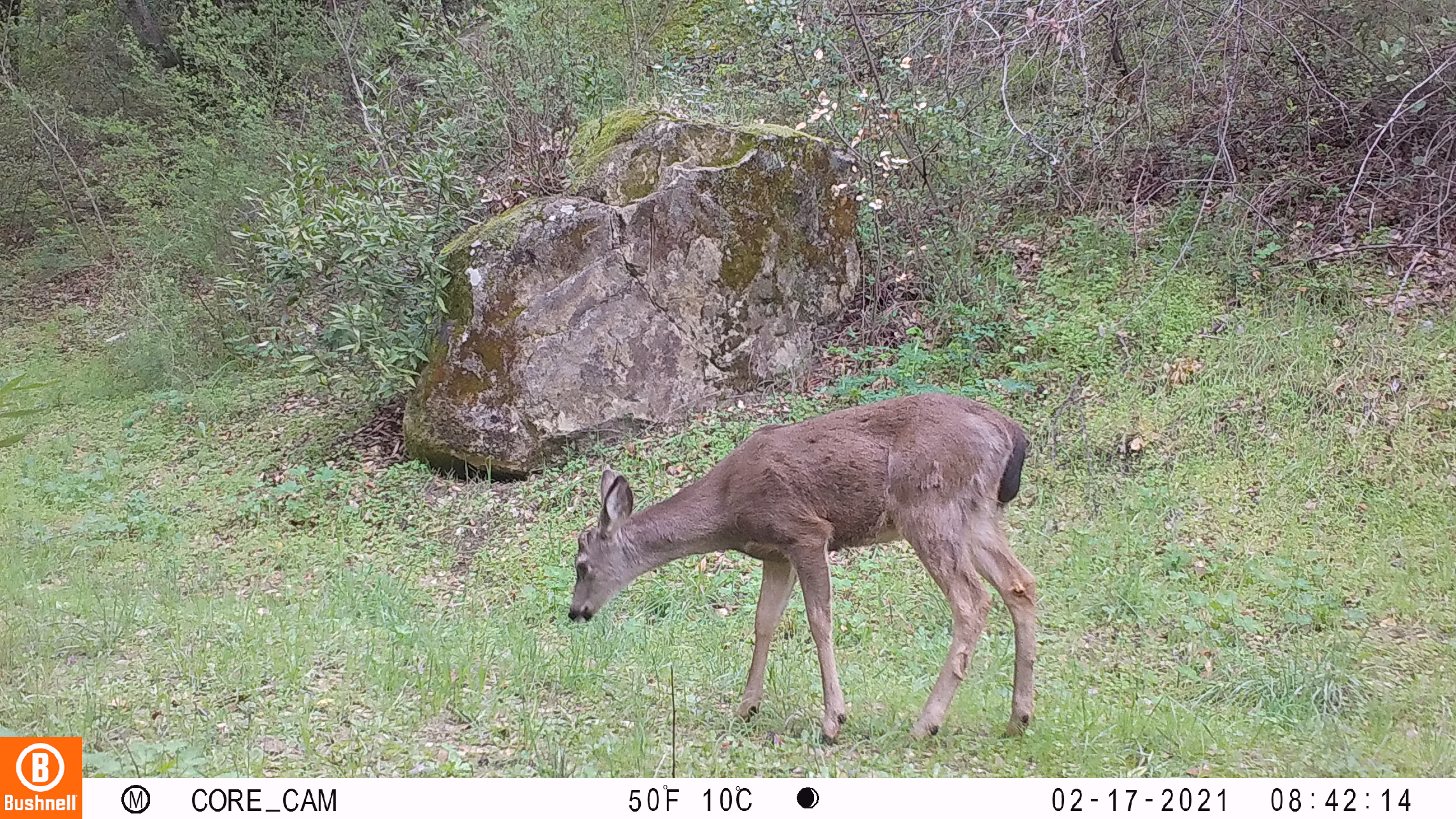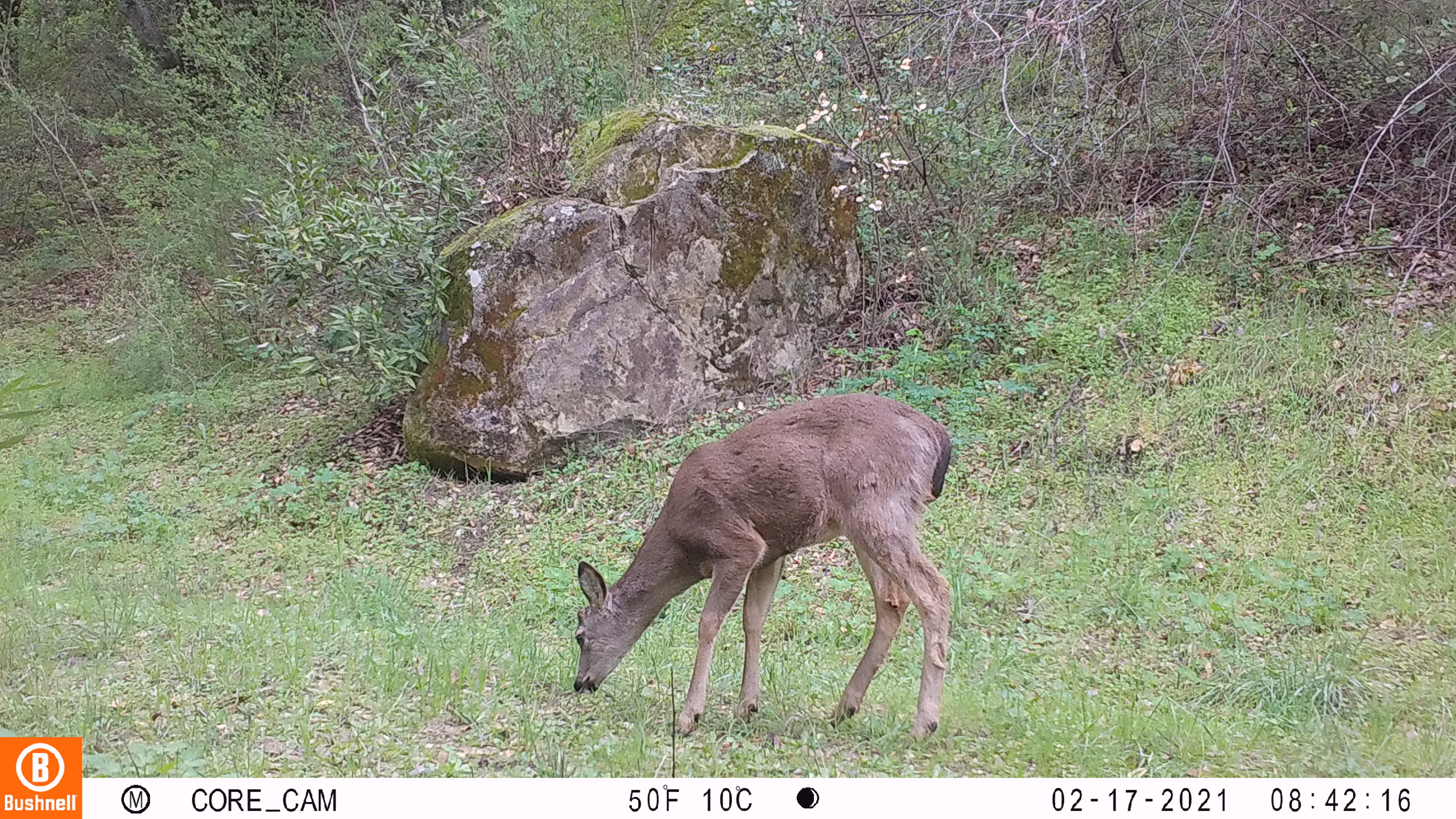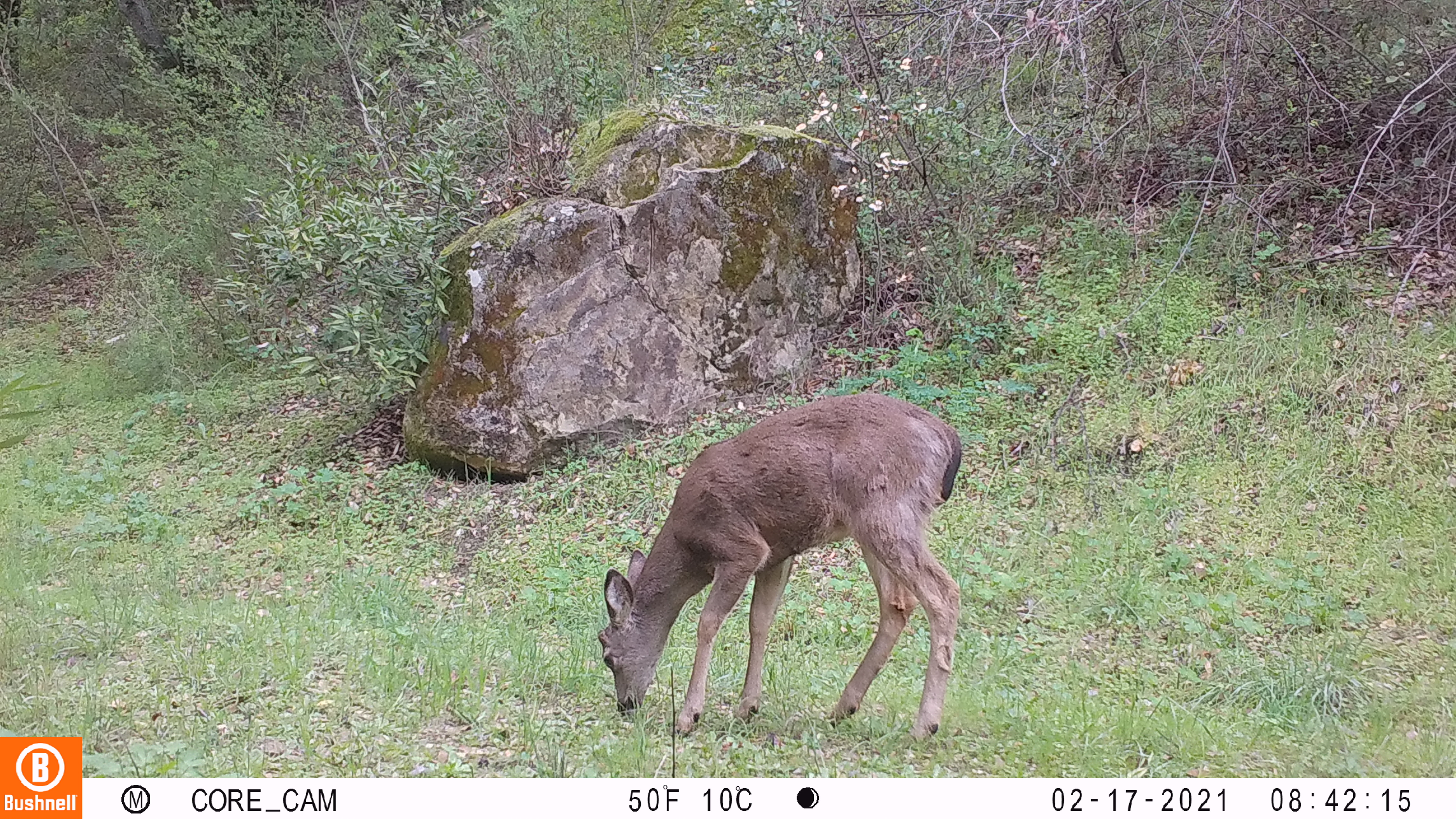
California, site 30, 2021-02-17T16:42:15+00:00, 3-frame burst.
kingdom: Animalia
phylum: Chordata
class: Mammalia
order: Artiodactyla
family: Cervidae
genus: Odocoileus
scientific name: Odocoileus hemionus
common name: mule deer